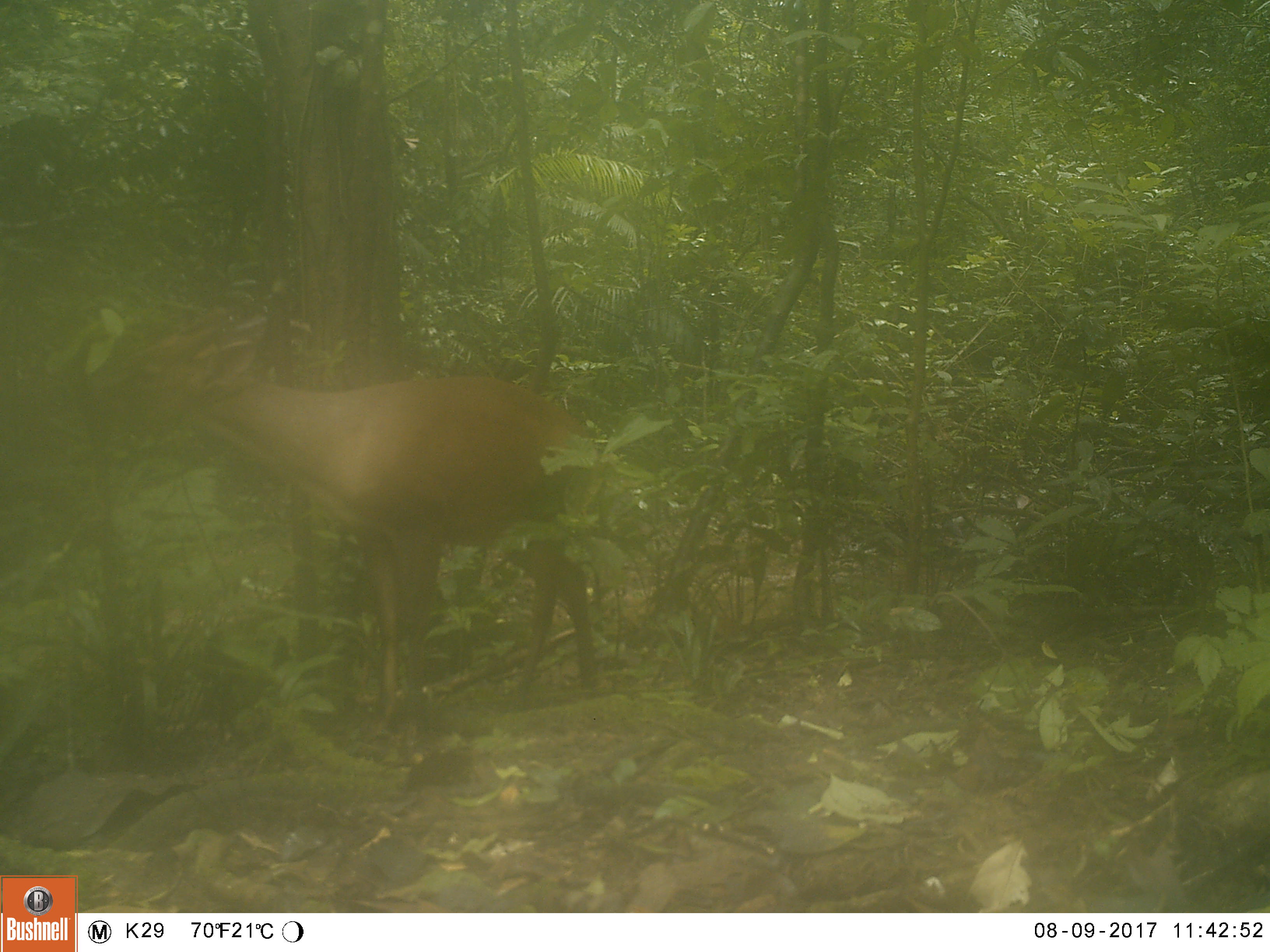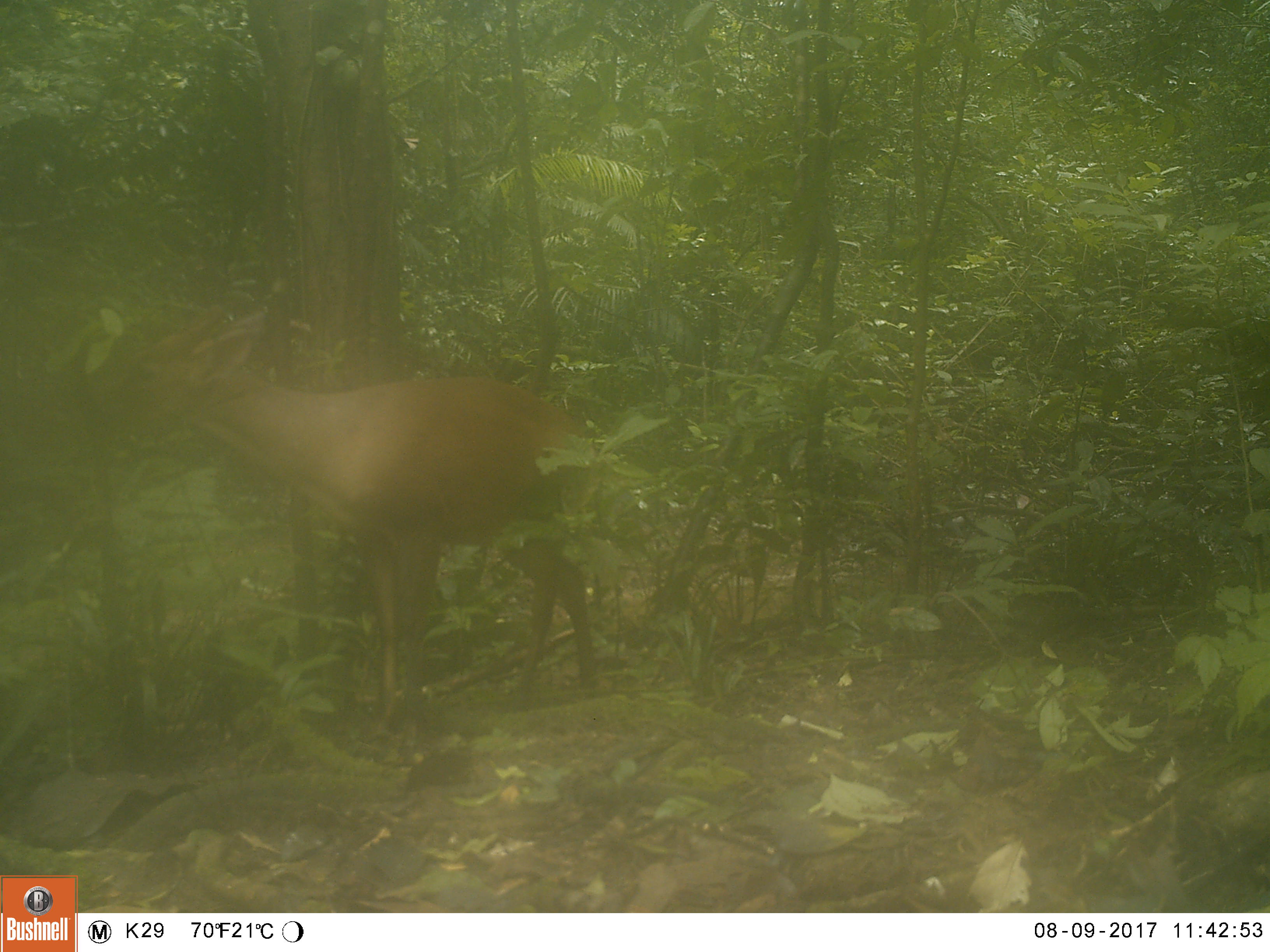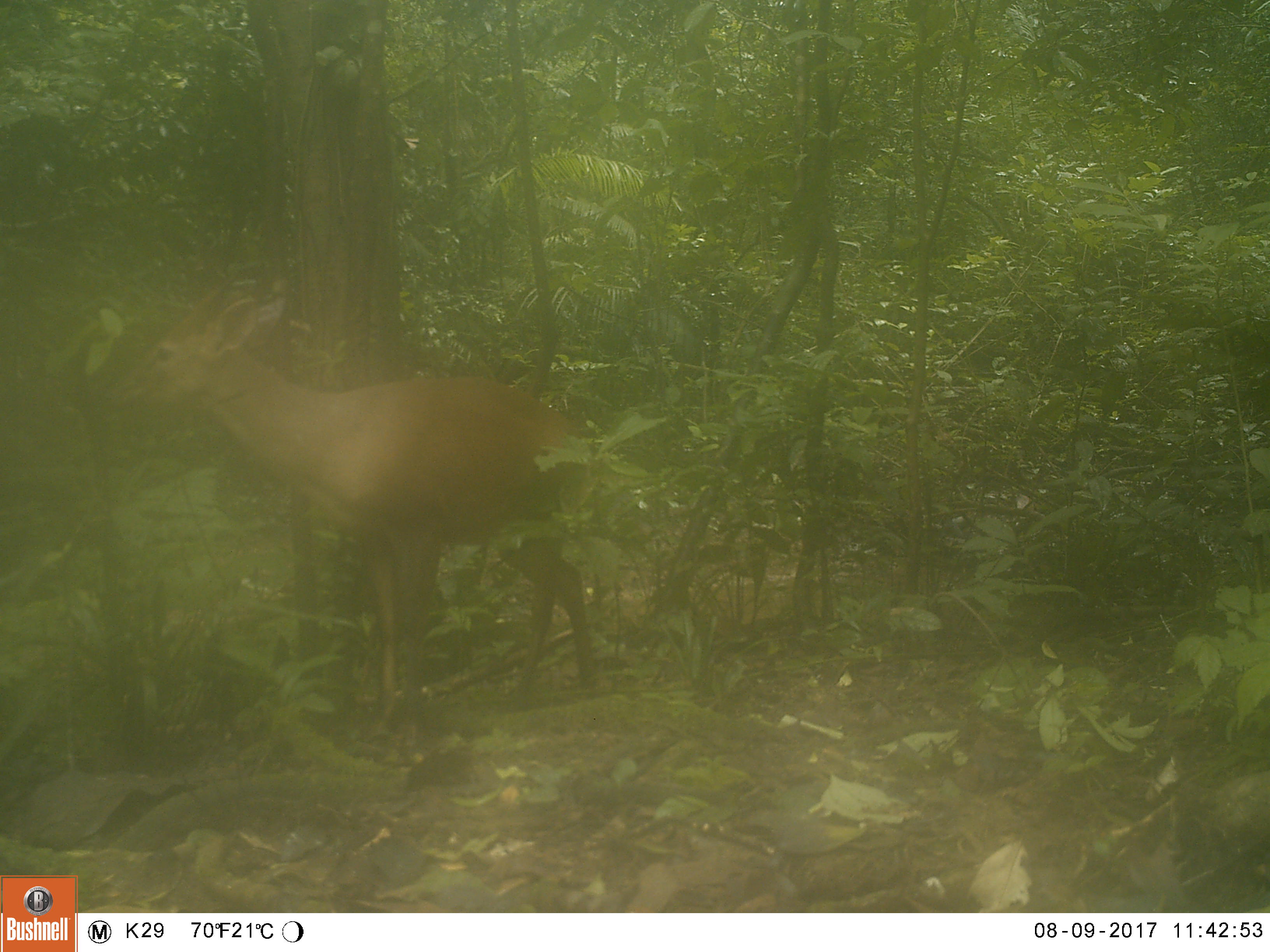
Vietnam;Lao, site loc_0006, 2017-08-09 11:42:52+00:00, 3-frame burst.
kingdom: Animalia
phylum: Chordata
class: Mammalia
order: Artiodactyla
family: Cervidae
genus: Muntiacus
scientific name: Muntiacus vuquangensis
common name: large-antlered muntjac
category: large antlered muntjac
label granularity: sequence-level